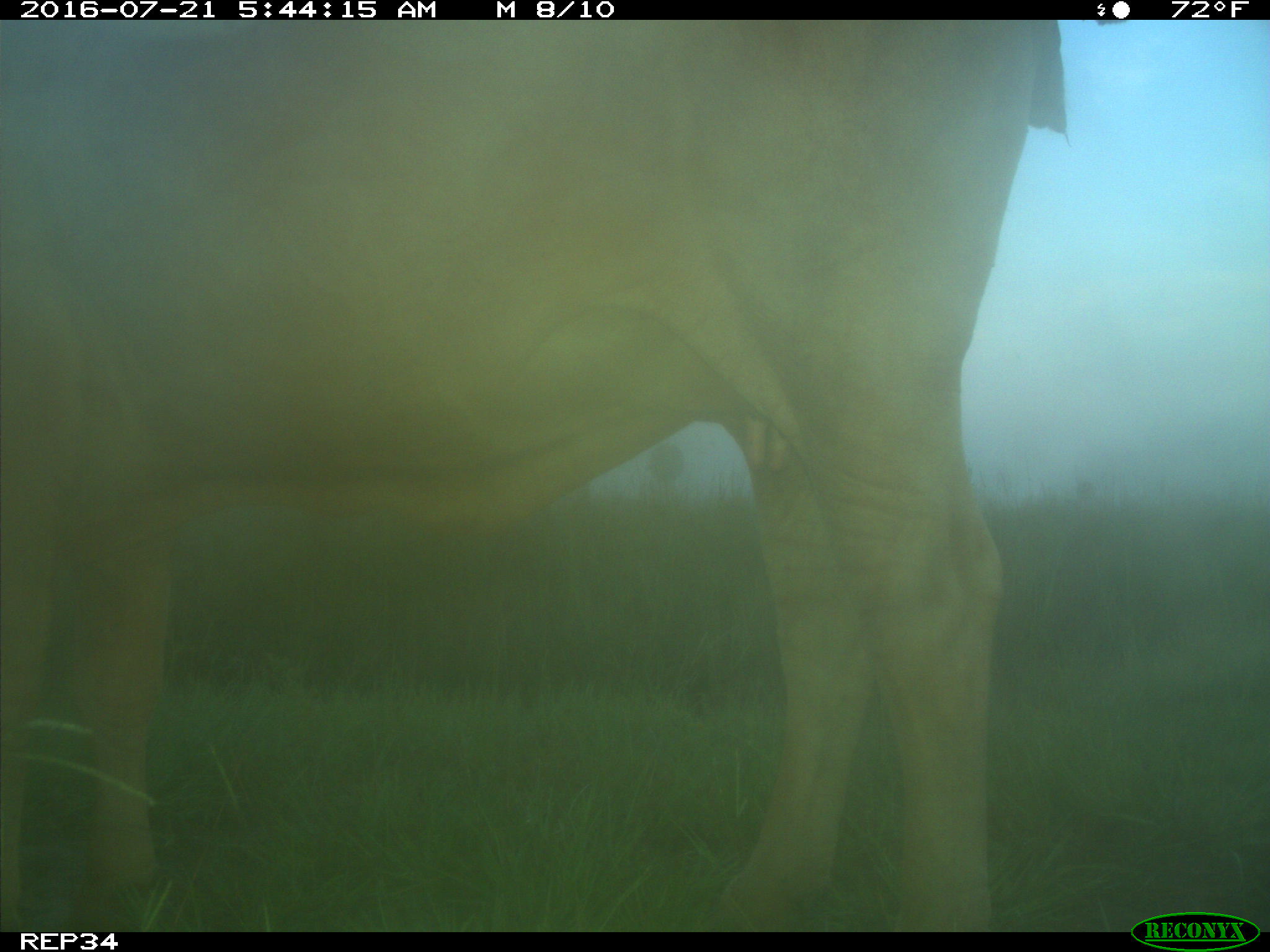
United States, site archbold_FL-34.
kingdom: Animalia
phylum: Chordata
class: Mammalia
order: Artiodactyla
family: Bovidae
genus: Bos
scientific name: Bos taurus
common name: domestic cow